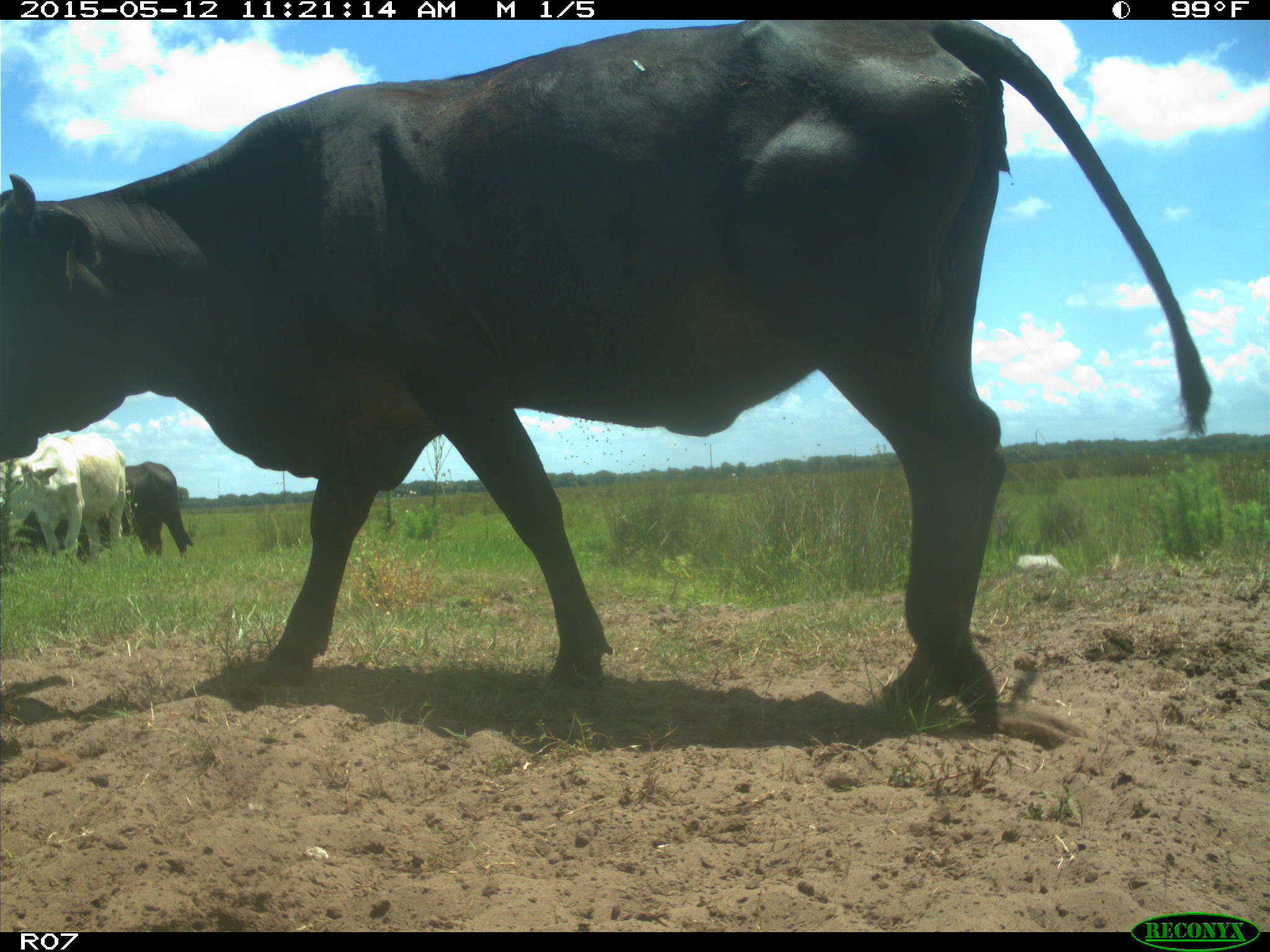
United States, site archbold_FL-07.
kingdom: Animalia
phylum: Chordata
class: Mammalia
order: Artiodactyla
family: Bovidae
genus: Bos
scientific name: Bos taurus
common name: domestic cow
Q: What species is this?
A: Bos taurus (domestic cow).